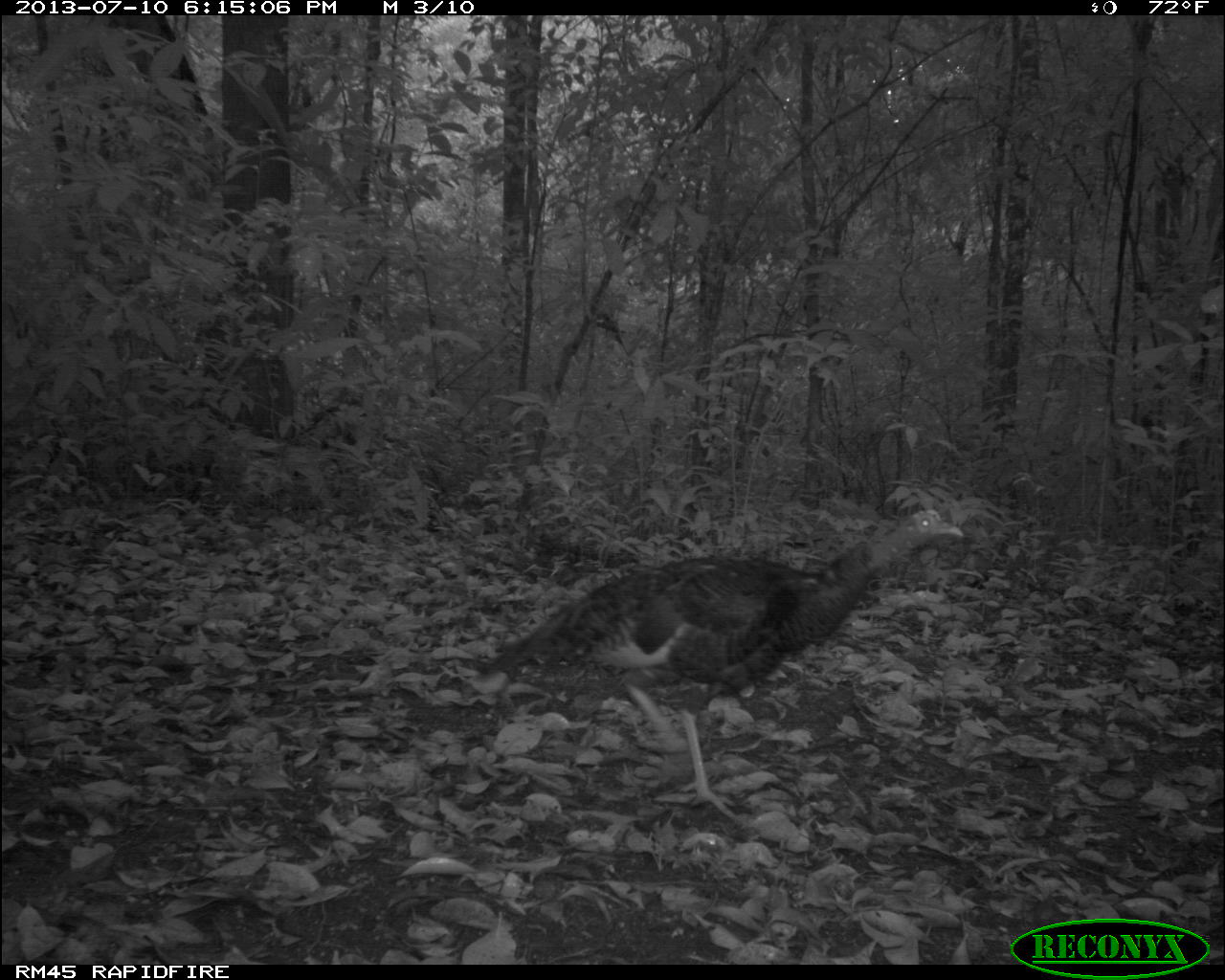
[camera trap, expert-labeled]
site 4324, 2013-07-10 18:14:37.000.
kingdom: Animalia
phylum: Chordata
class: Aves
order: Galliformes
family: Phasianidae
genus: Meleagris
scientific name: Meleagris ocellata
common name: ocellated turkey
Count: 1.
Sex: female.